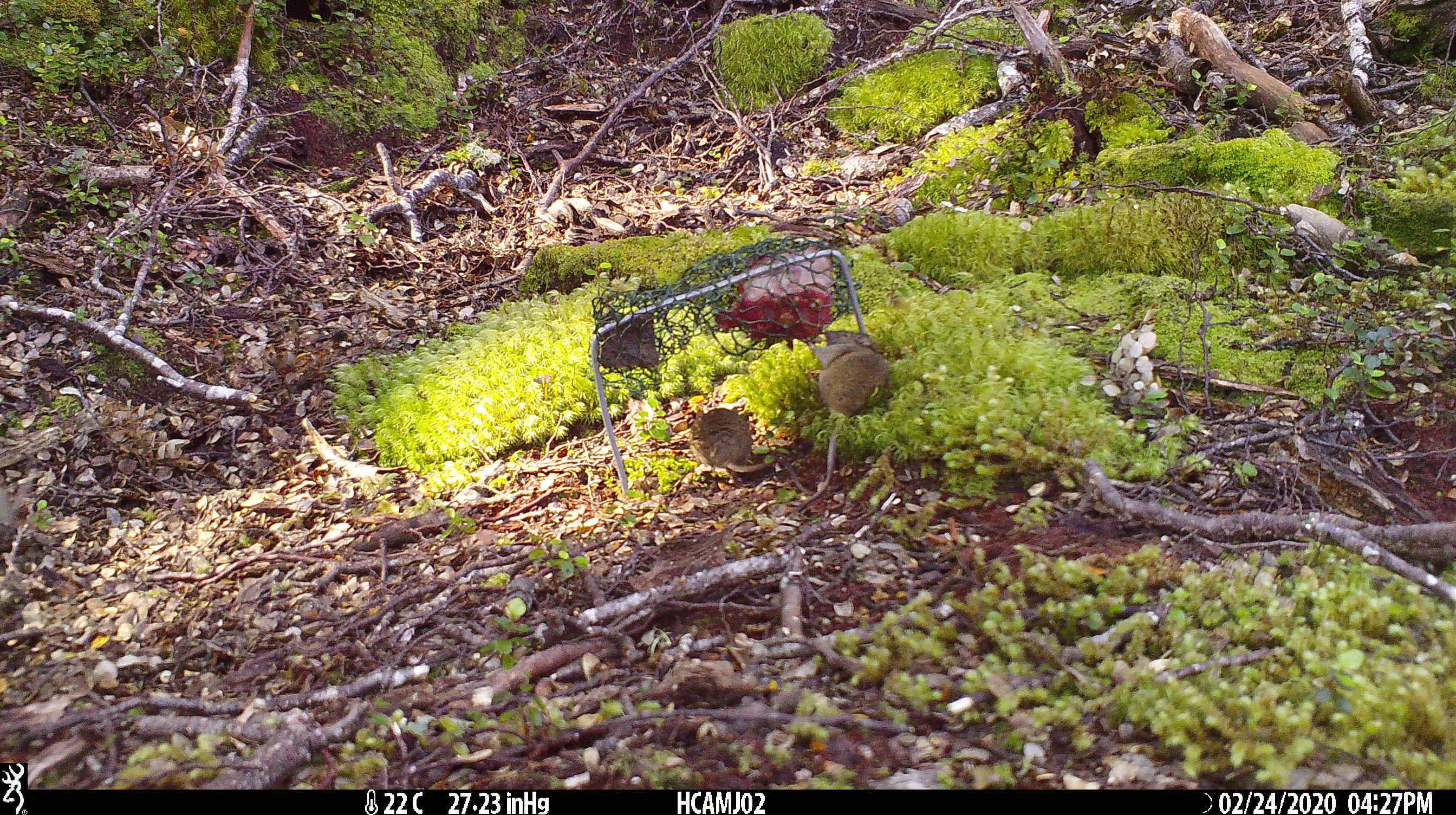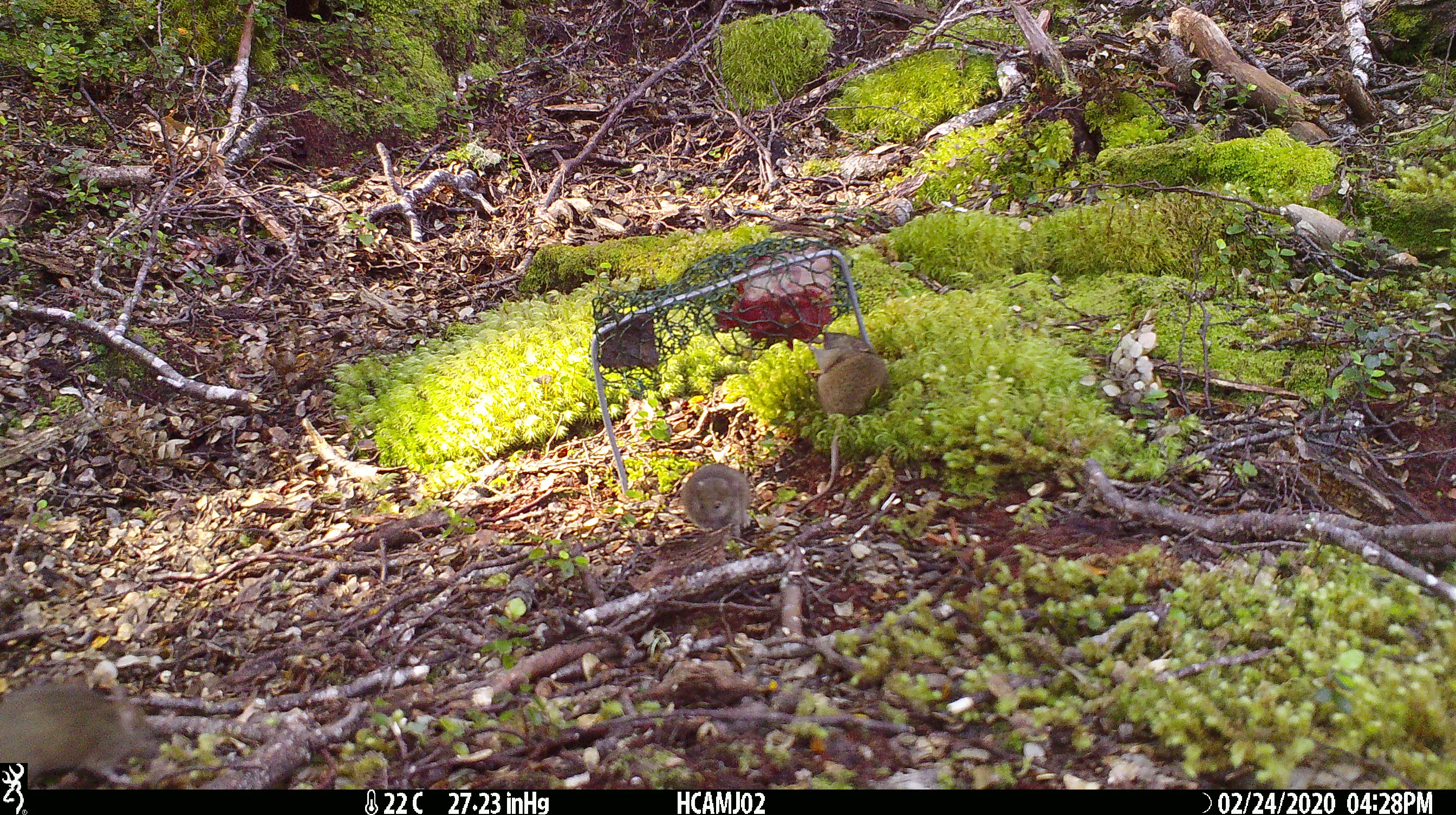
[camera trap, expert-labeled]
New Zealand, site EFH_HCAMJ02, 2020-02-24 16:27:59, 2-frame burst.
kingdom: Animalia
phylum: Chordata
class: Mammalia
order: Rodentia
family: Muridae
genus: Mus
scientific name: Mus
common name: mouse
Mouse (Mus).